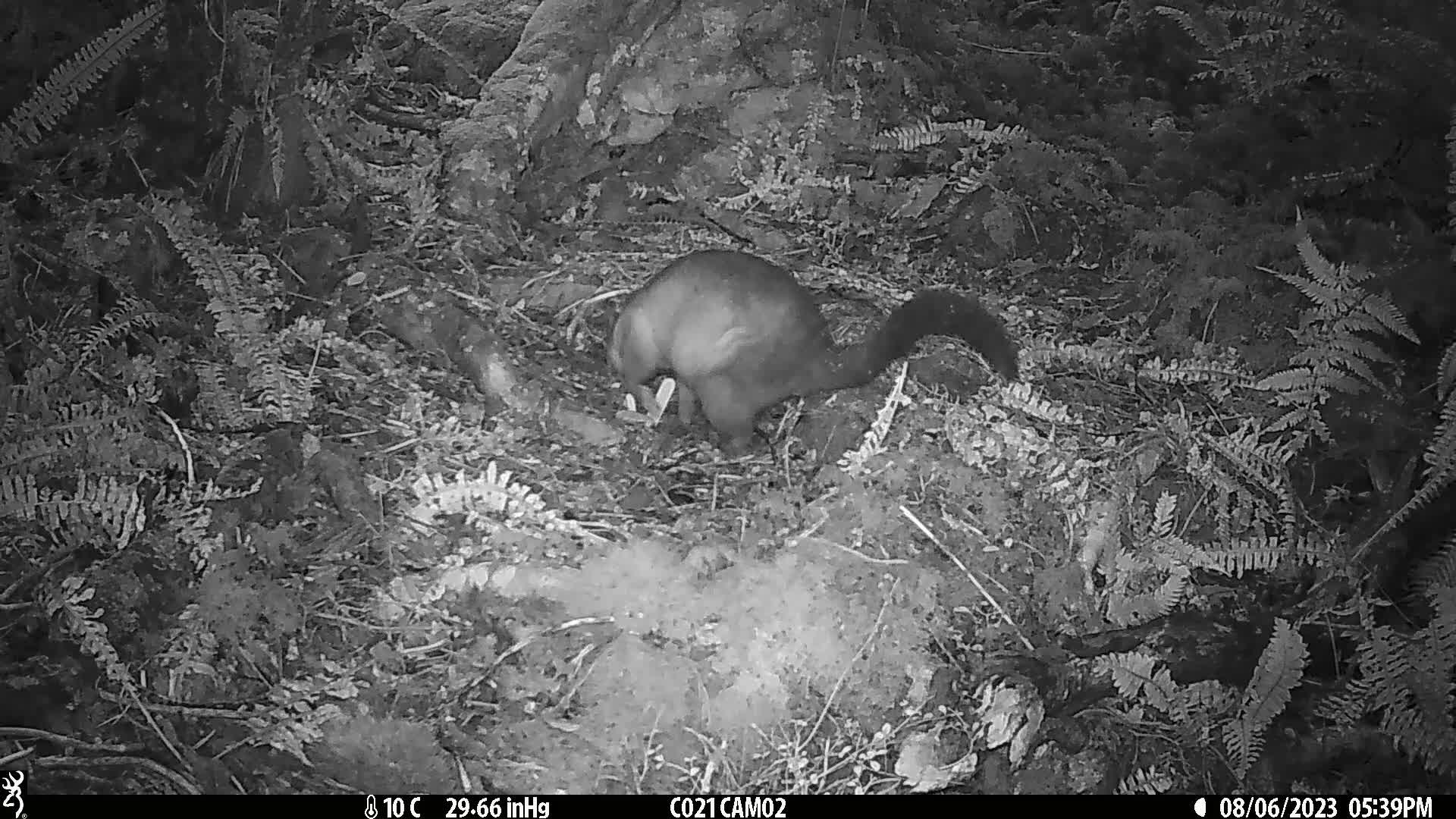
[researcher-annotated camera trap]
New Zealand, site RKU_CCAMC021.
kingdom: Animalia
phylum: Chordata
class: Mammalia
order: Diprotodontia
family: Phalangeridae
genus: Trichosurus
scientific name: Trichosurus vulpecula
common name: common brushtail possum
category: possum